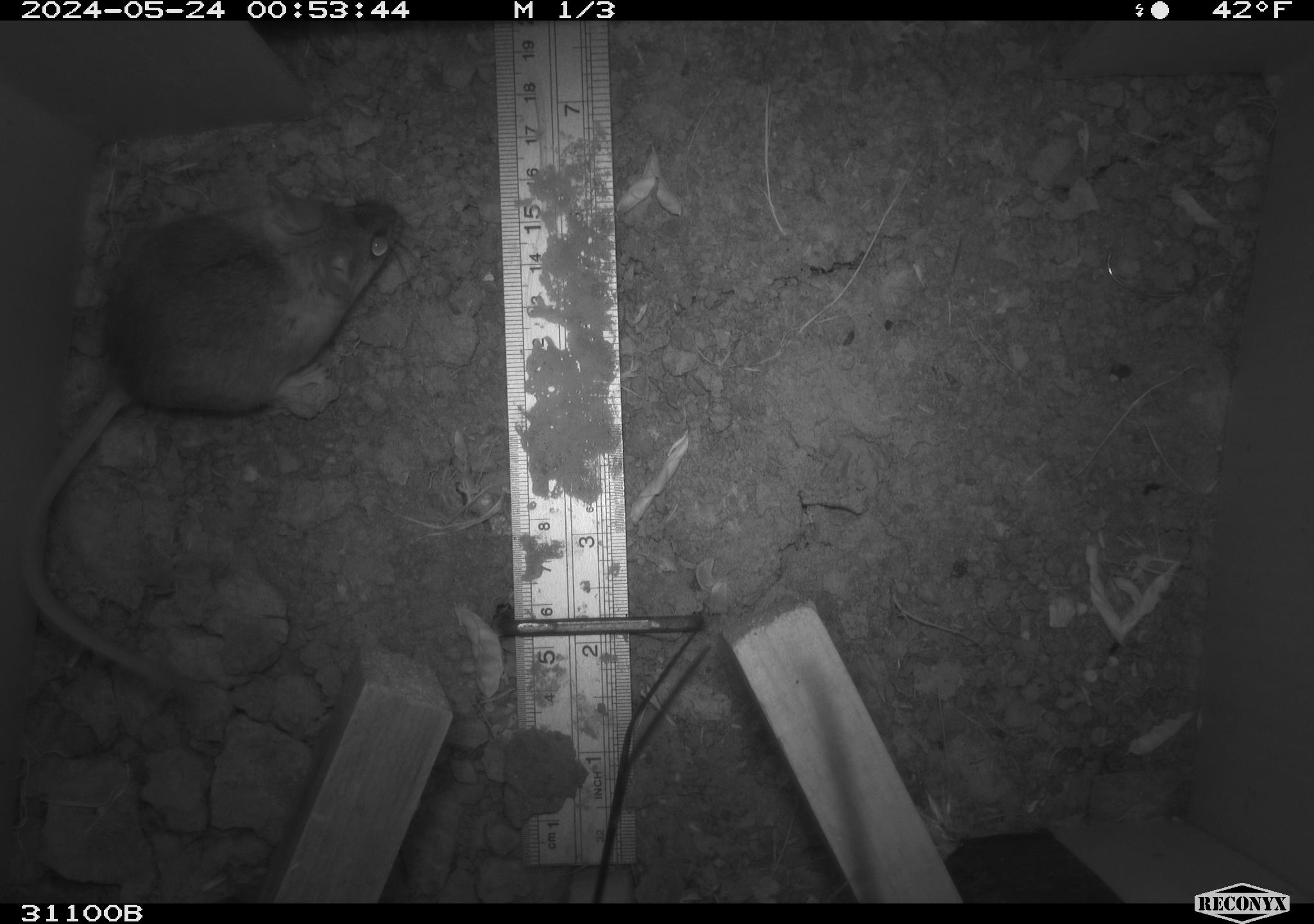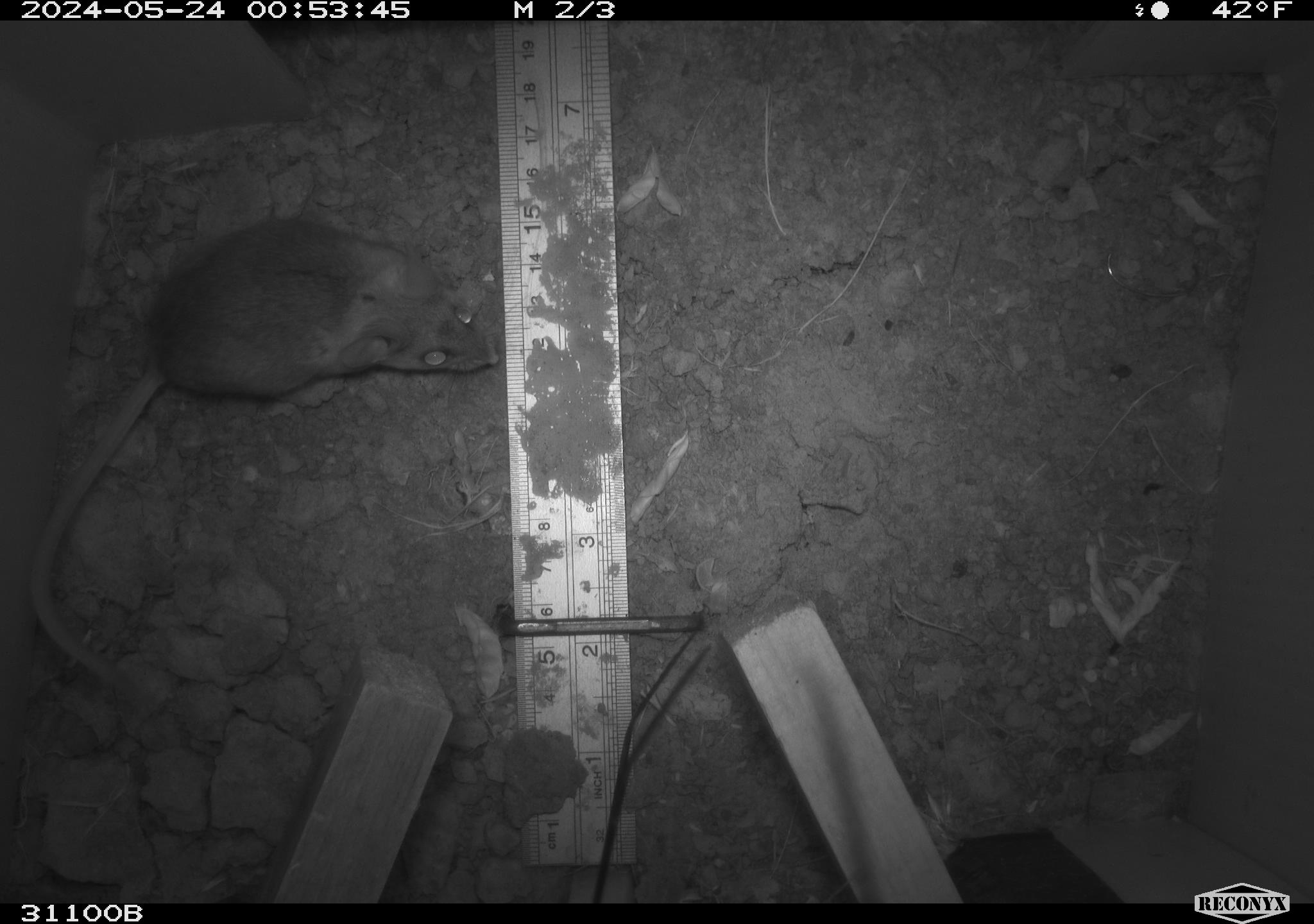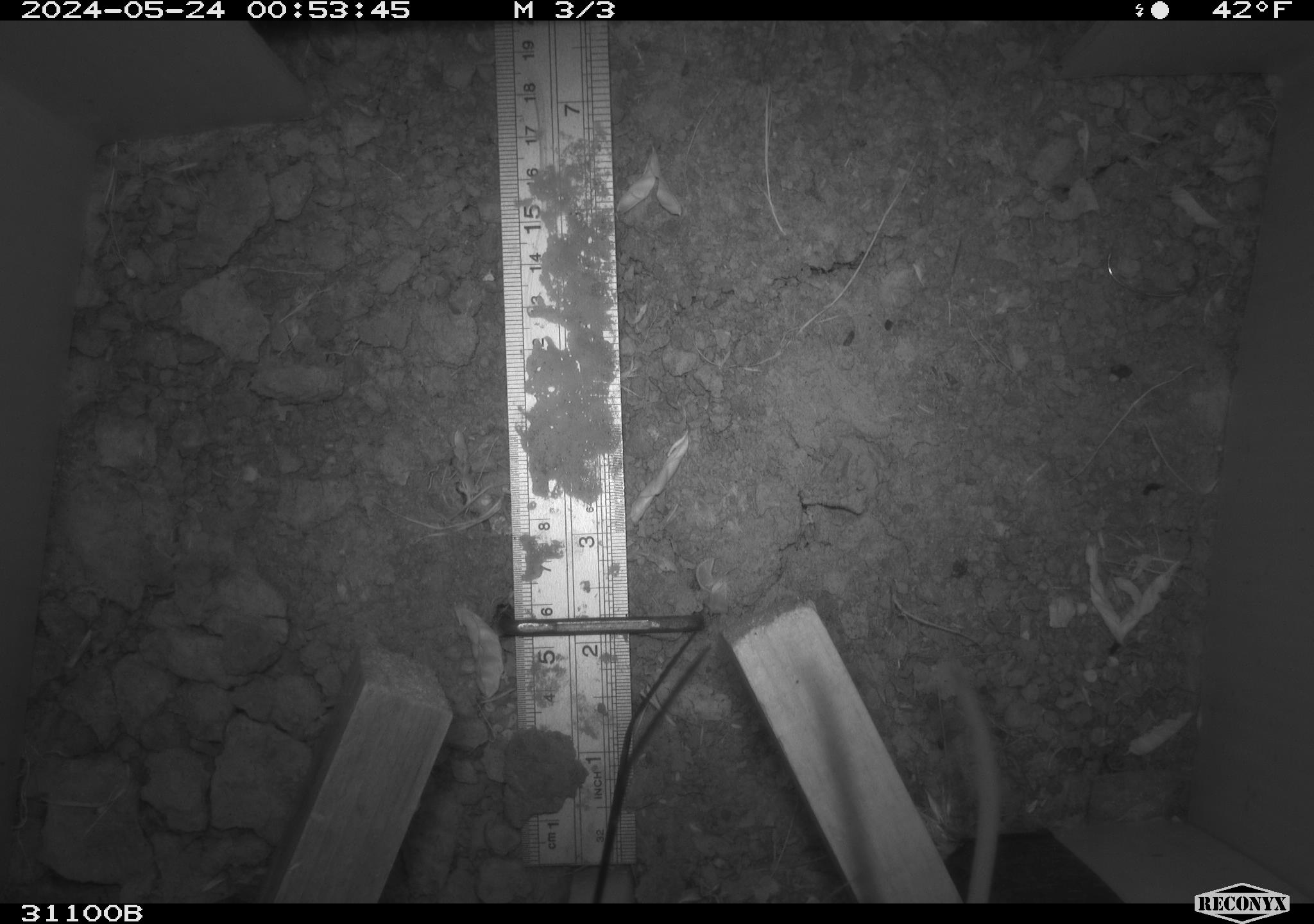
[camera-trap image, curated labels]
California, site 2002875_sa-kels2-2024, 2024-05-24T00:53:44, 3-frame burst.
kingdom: Animalia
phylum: Chordata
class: Mammalia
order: Rodentia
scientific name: Rodentia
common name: rodent